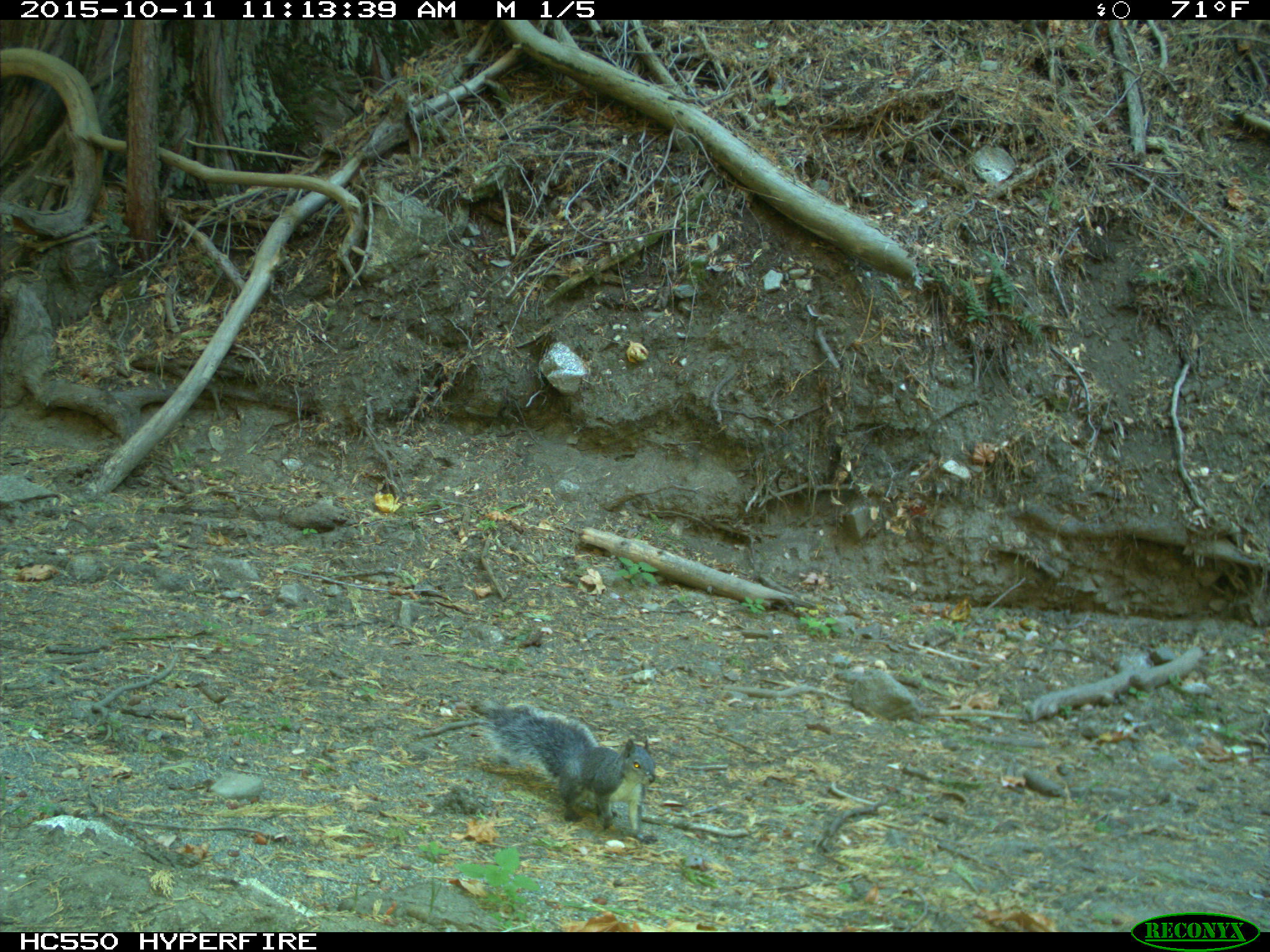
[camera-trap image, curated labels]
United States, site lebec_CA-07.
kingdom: Animalia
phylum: Chordata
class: Mammalia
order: Rodentia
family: Sciuridae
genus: Sciurus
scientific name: Sciurus carolinensis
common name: eastern gray squirrel